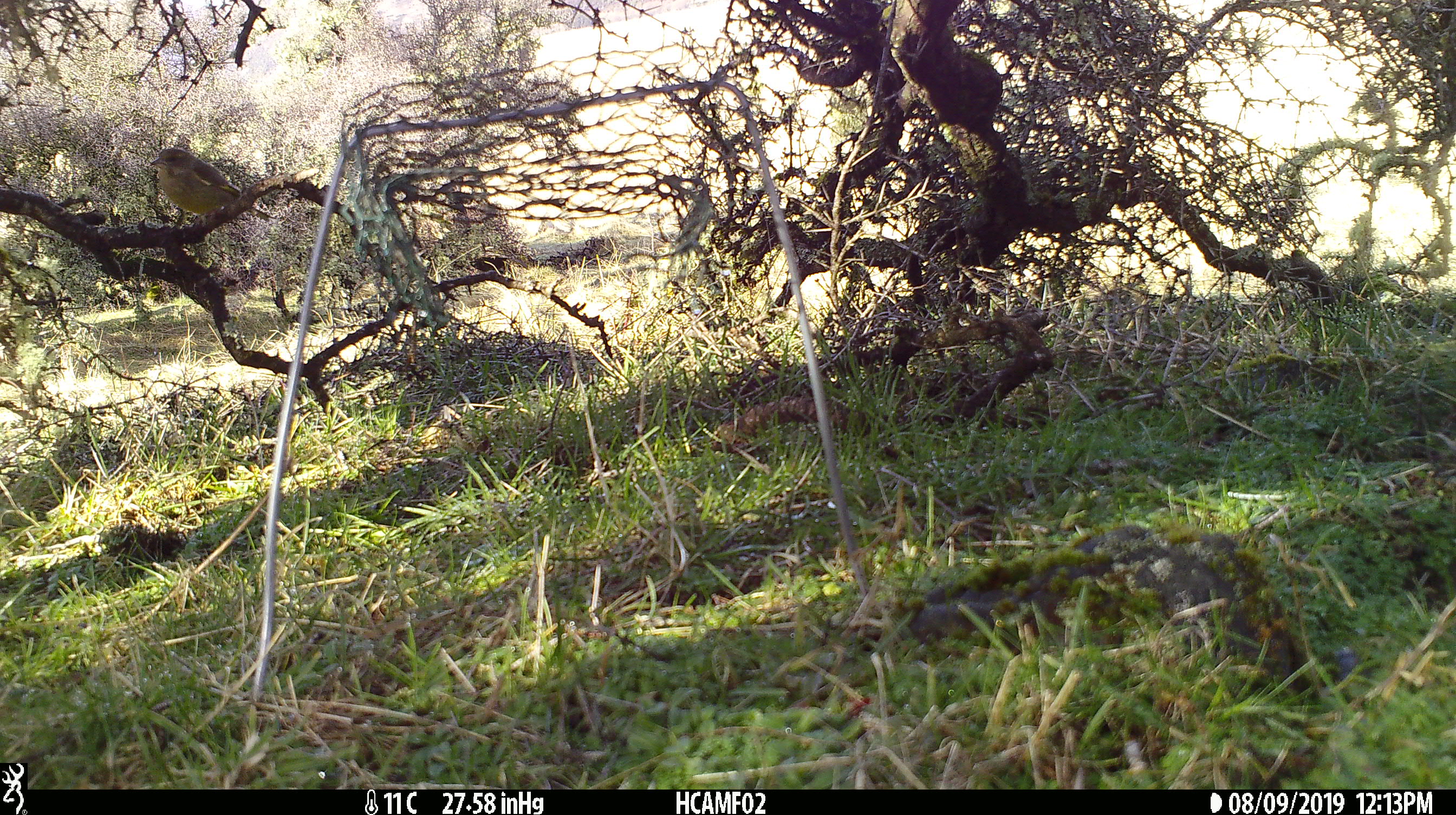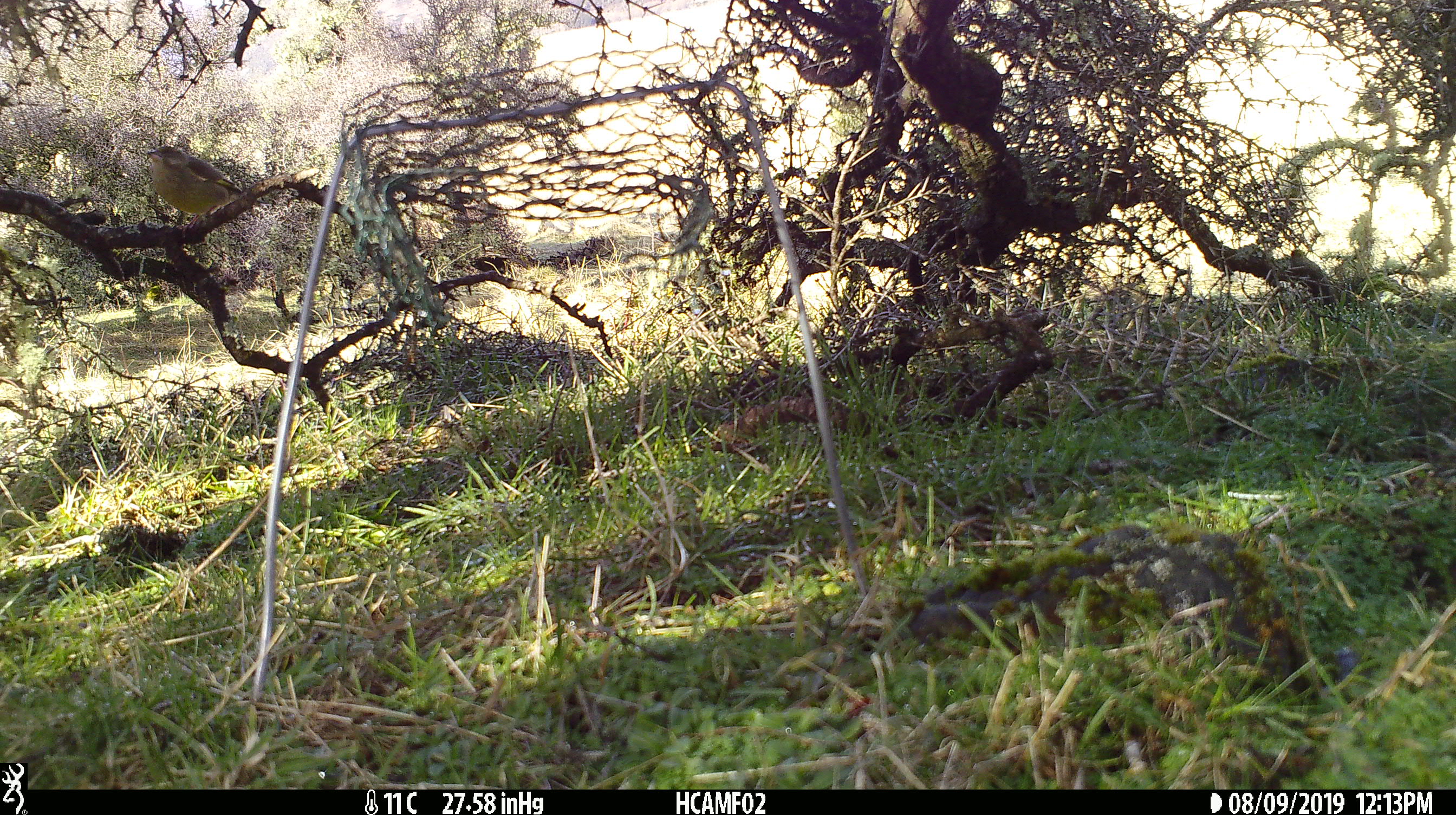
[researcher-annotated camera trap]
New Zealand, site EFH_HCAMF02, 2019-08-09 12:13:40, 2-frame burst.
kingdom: Animalia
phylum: Chordata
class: Aves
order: Passeriformes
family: Fringillidae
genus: Chloris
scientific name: Chloris chloris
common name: greenfinch